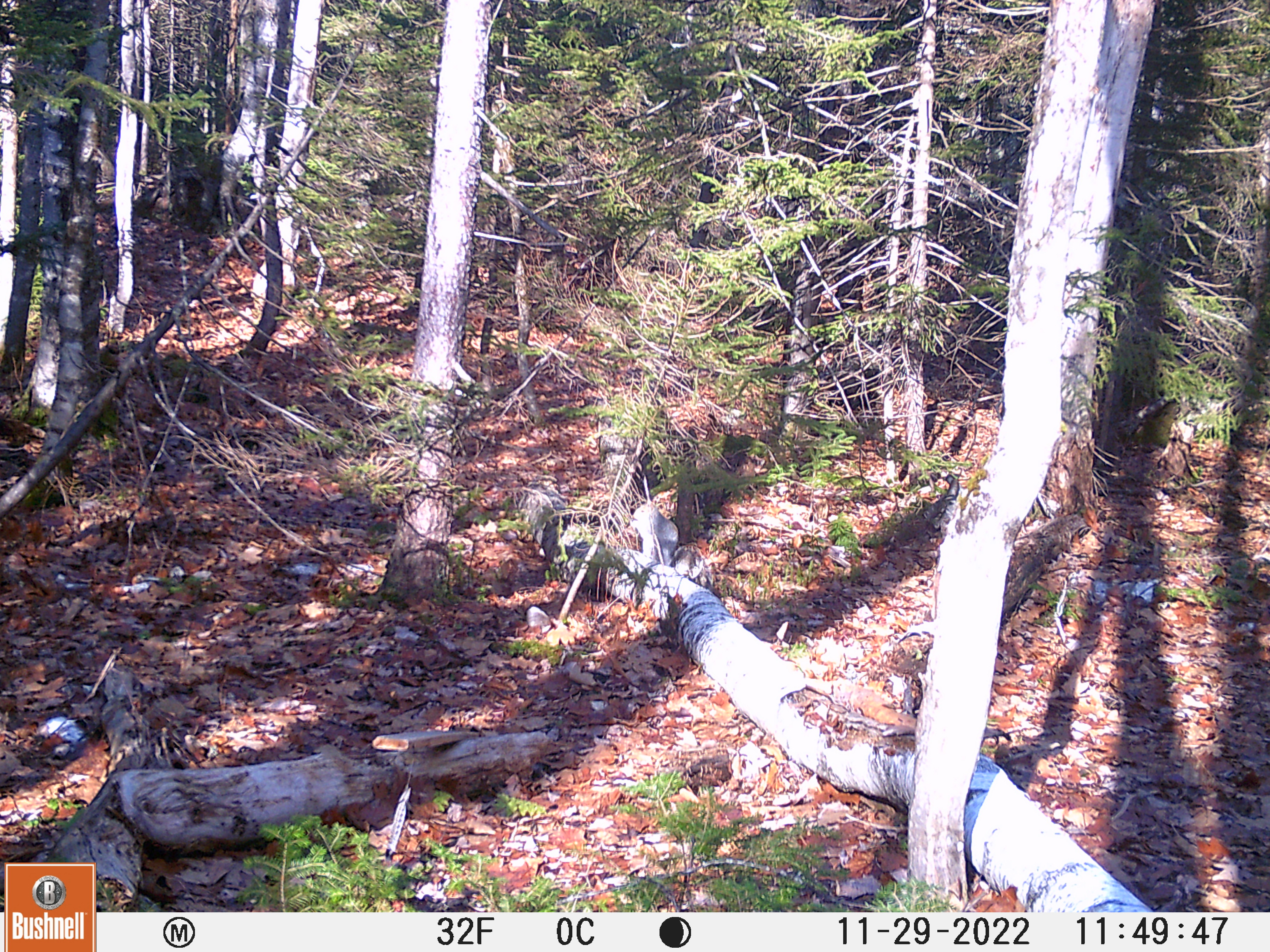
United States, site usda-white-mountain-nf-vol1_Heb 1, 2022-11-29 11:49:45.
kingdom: Animalia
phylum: Chordata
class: Mammalia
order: Rodentia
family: Sciuridae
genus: Sciurus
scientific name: Sciurus carolinensis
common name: gray squirrel